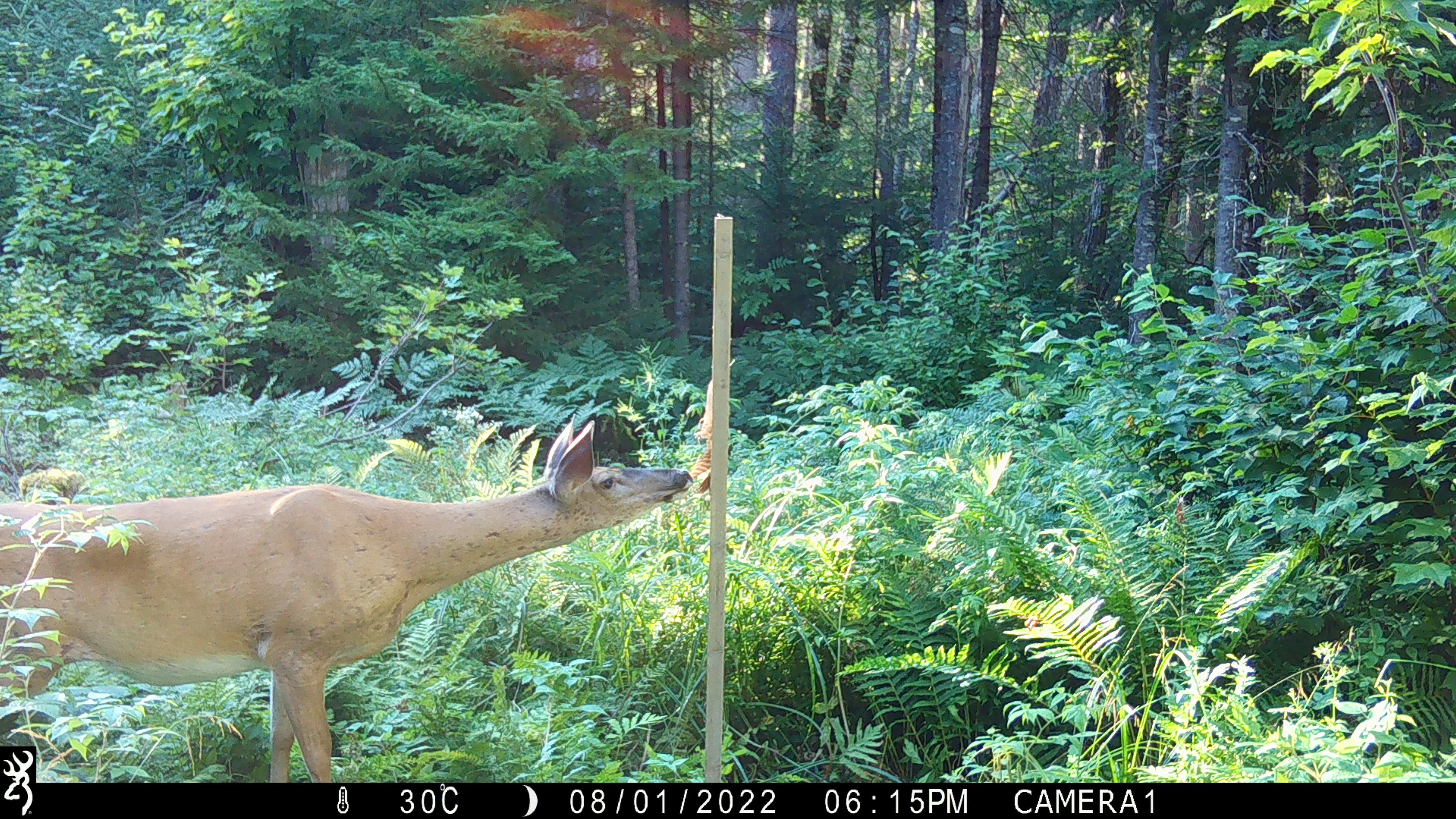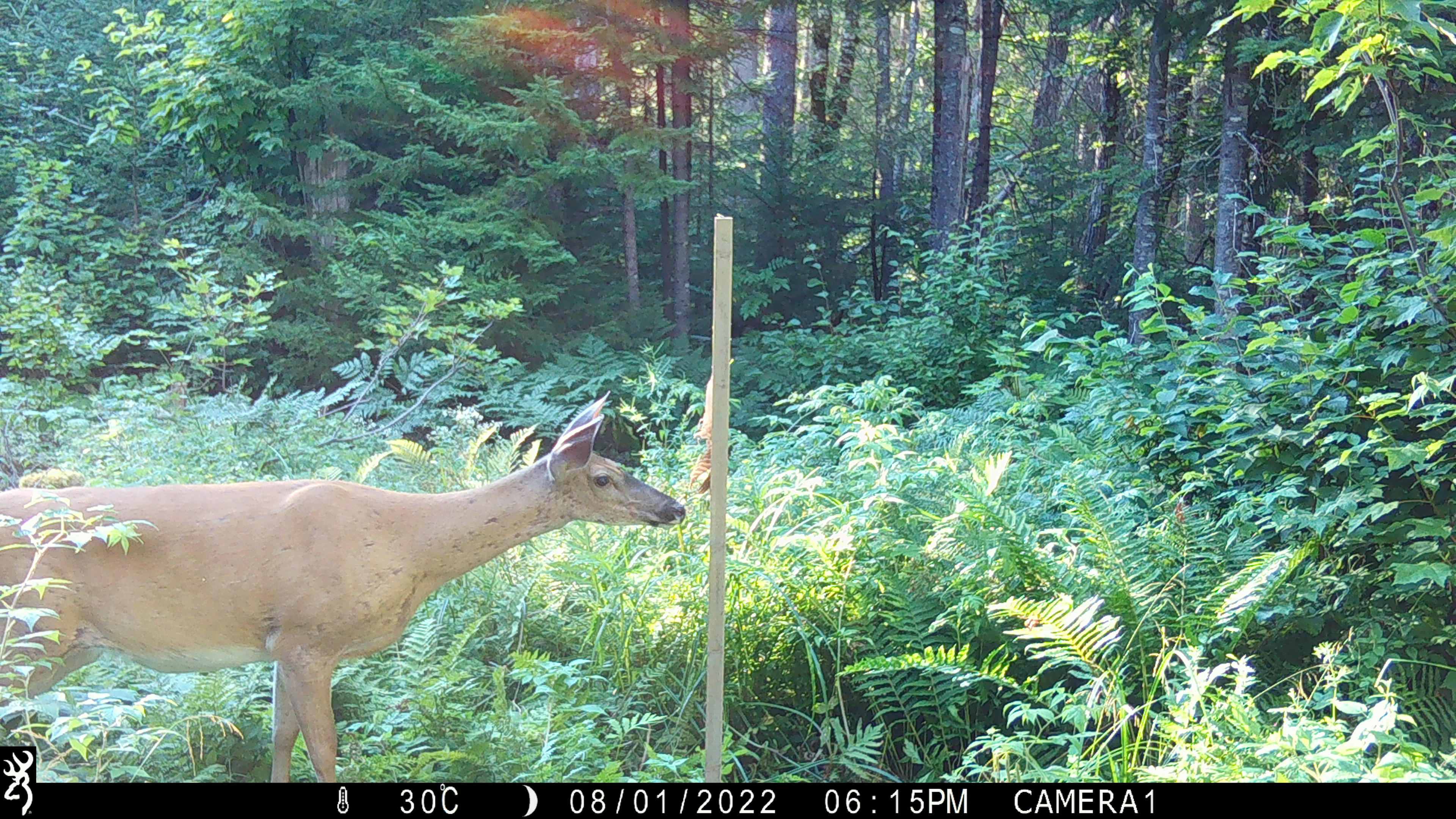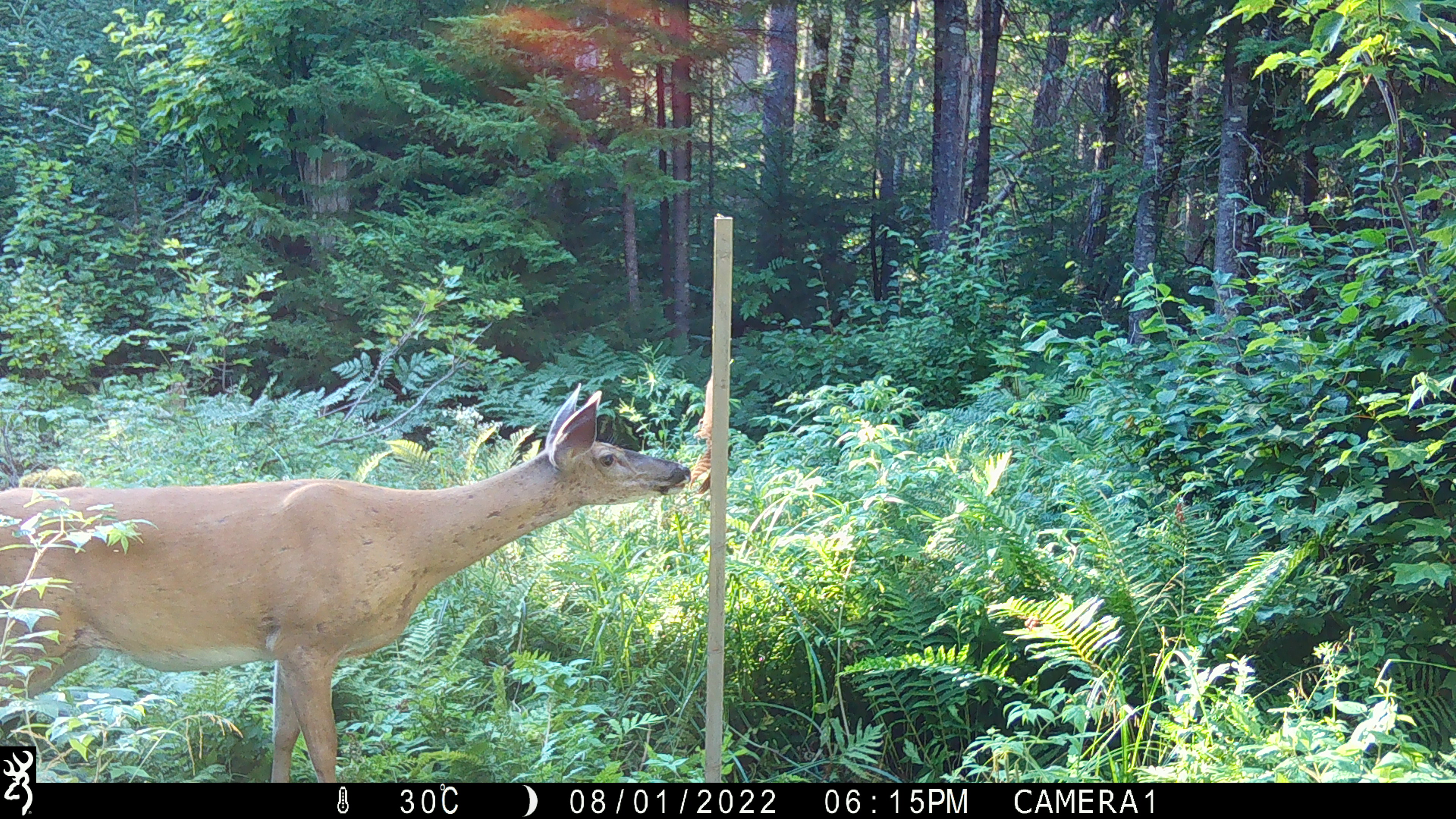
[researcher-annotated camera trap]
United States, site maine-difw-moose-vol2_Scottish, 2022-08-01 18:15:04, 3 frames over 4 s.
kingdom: Animalia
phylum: Chordata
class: Mammalia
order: Artiodactyla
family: Cervidae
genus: Odocoileus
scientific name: Odocoileus virginianus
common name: white-tailed deer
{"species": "white-tailed deer (Odocoileus virginianus)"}